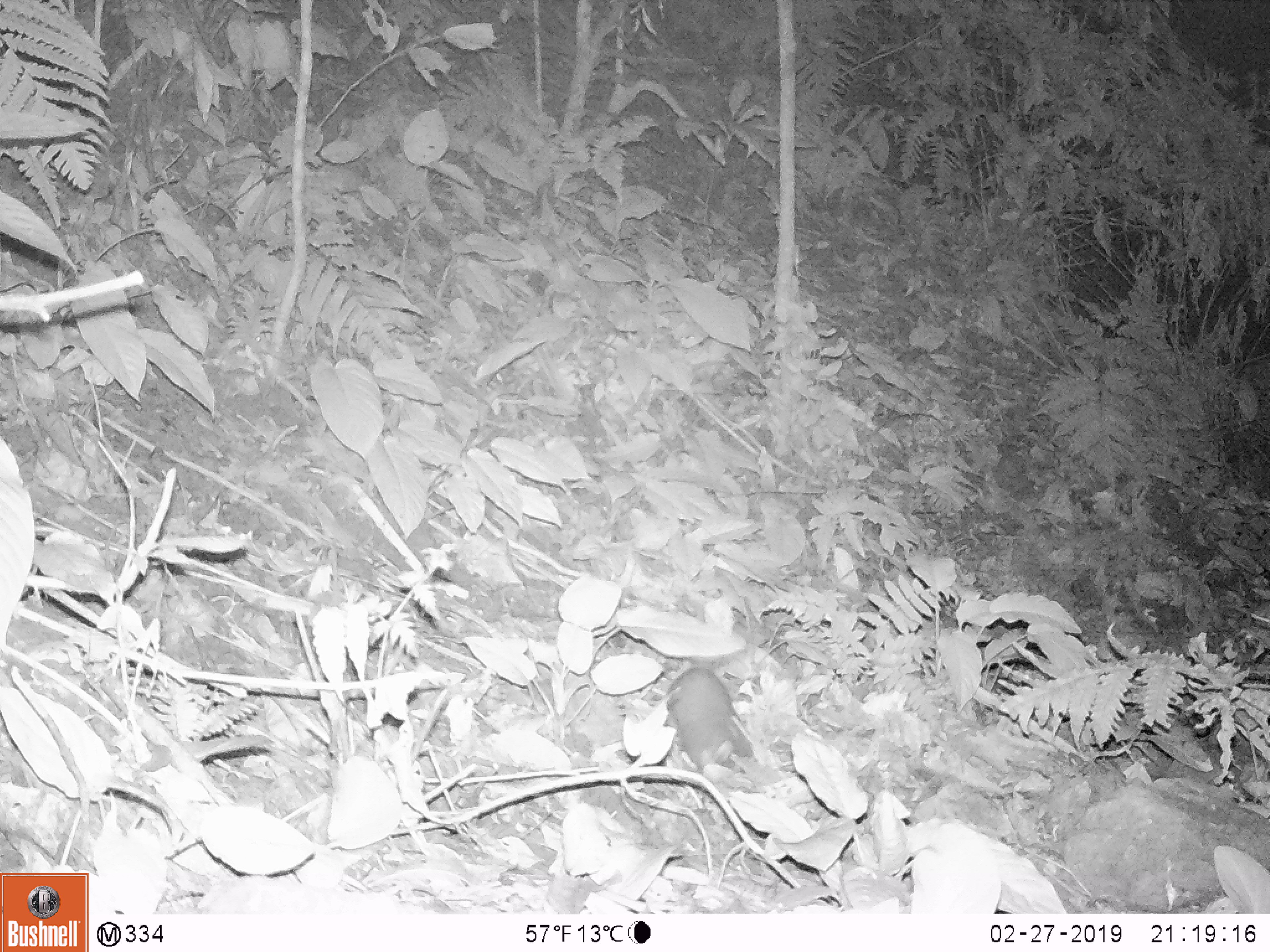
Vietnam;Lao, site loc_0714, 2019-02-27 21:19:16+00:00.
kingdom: Animalia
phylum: Chordata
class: Mammalia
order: Rodentia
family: Muridae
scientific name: Muridae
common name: old-world mice and rats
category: unidentified murid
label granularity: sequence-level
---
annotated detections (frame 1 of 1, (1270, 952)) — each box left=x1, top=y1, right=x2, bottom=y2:
unidentified murid: left=664, top=666, right=753, bottom=774